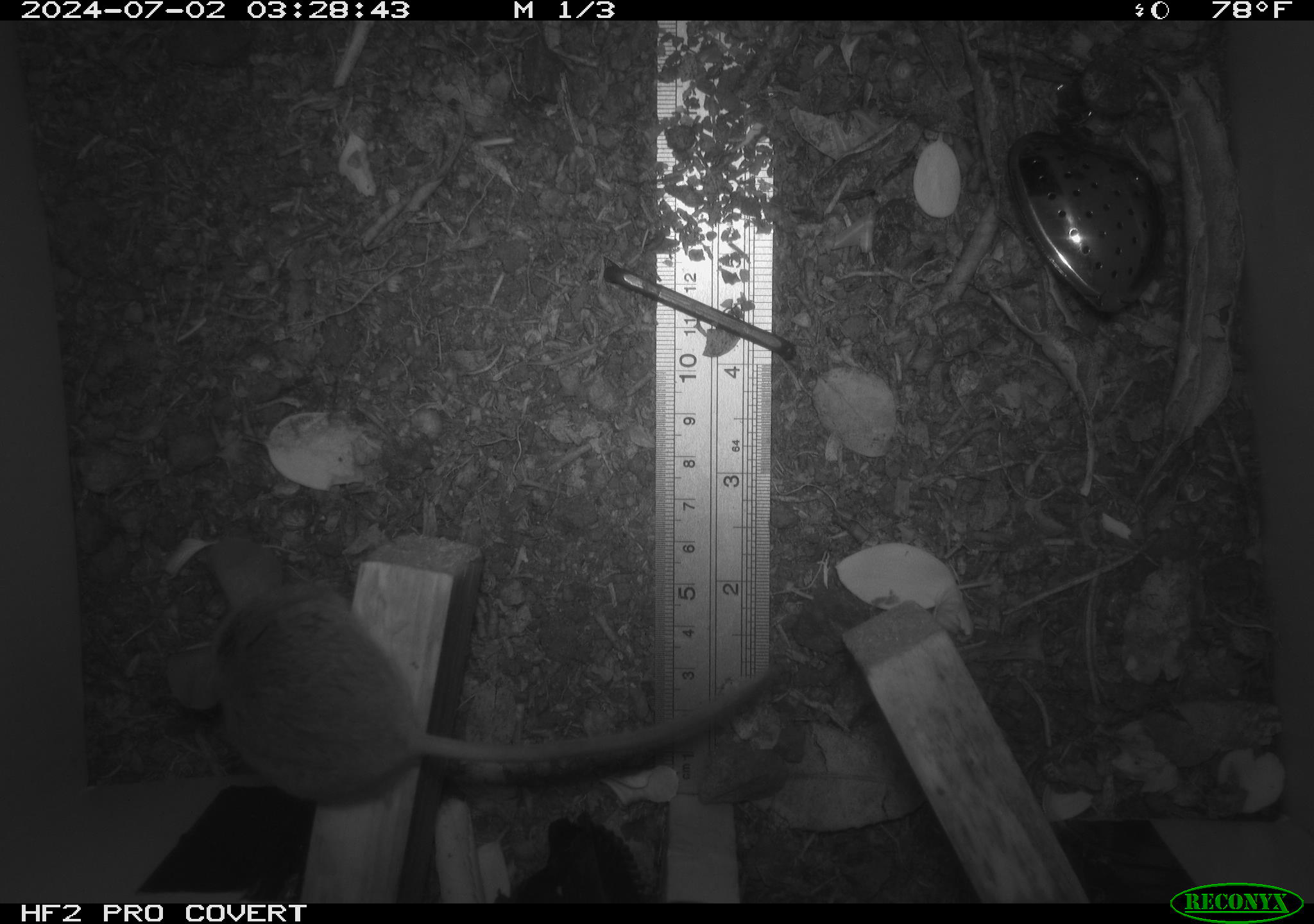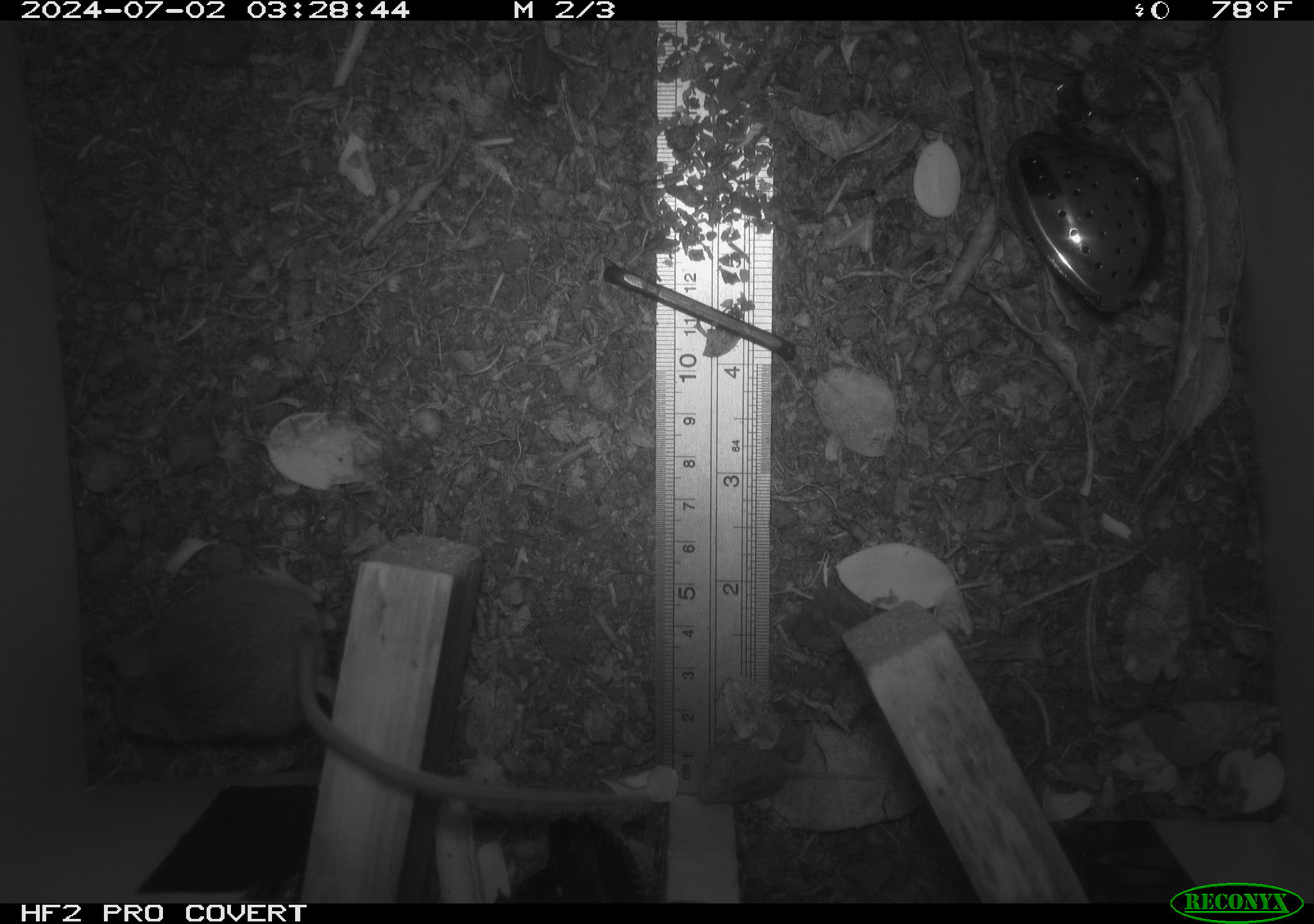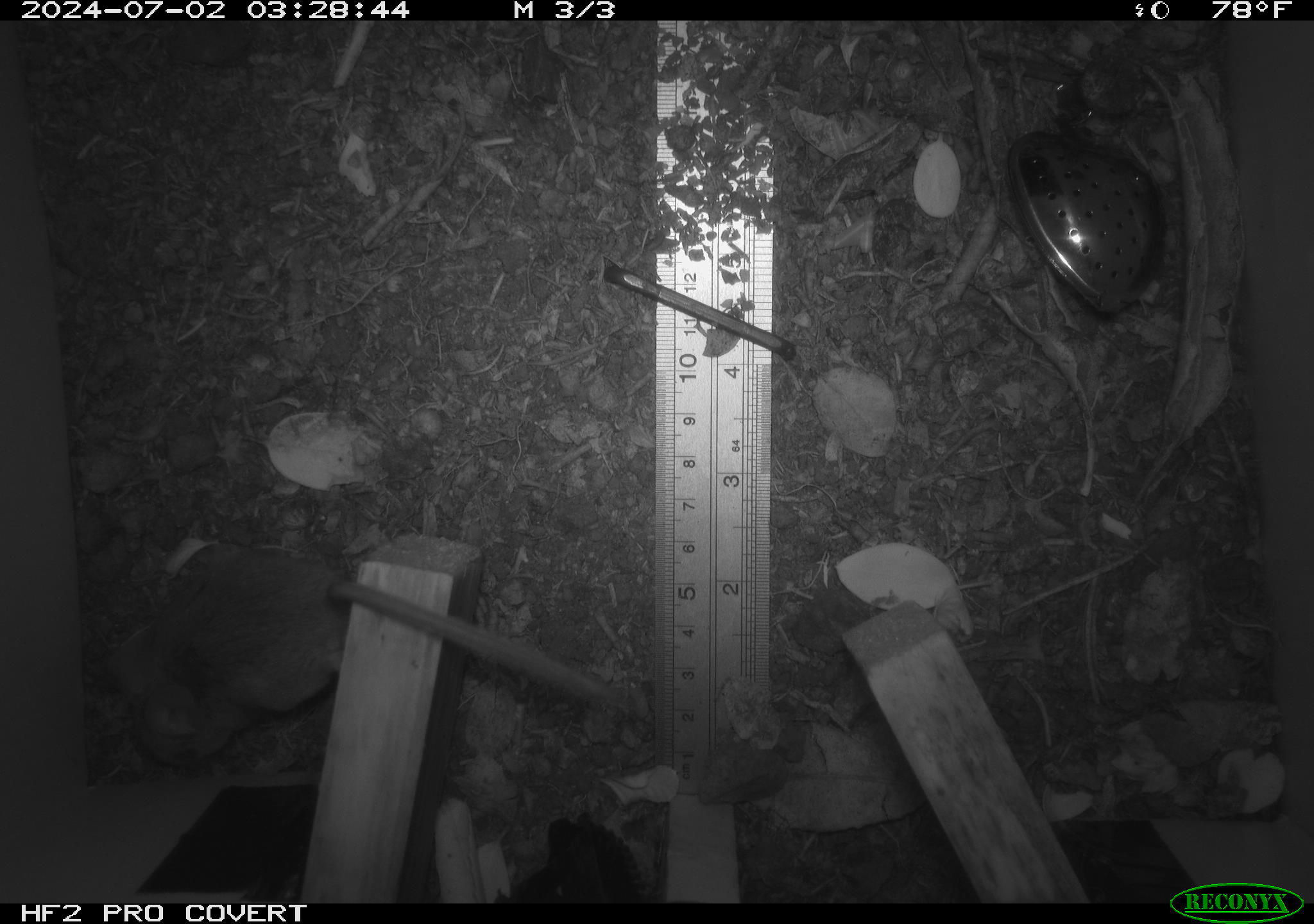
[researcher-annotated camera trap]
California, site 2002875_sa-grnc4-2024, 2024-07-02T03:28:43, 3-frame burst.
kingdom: Animalia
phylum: Chordata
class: Mammalia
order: Rodentia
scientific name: Rodentia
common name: rodent